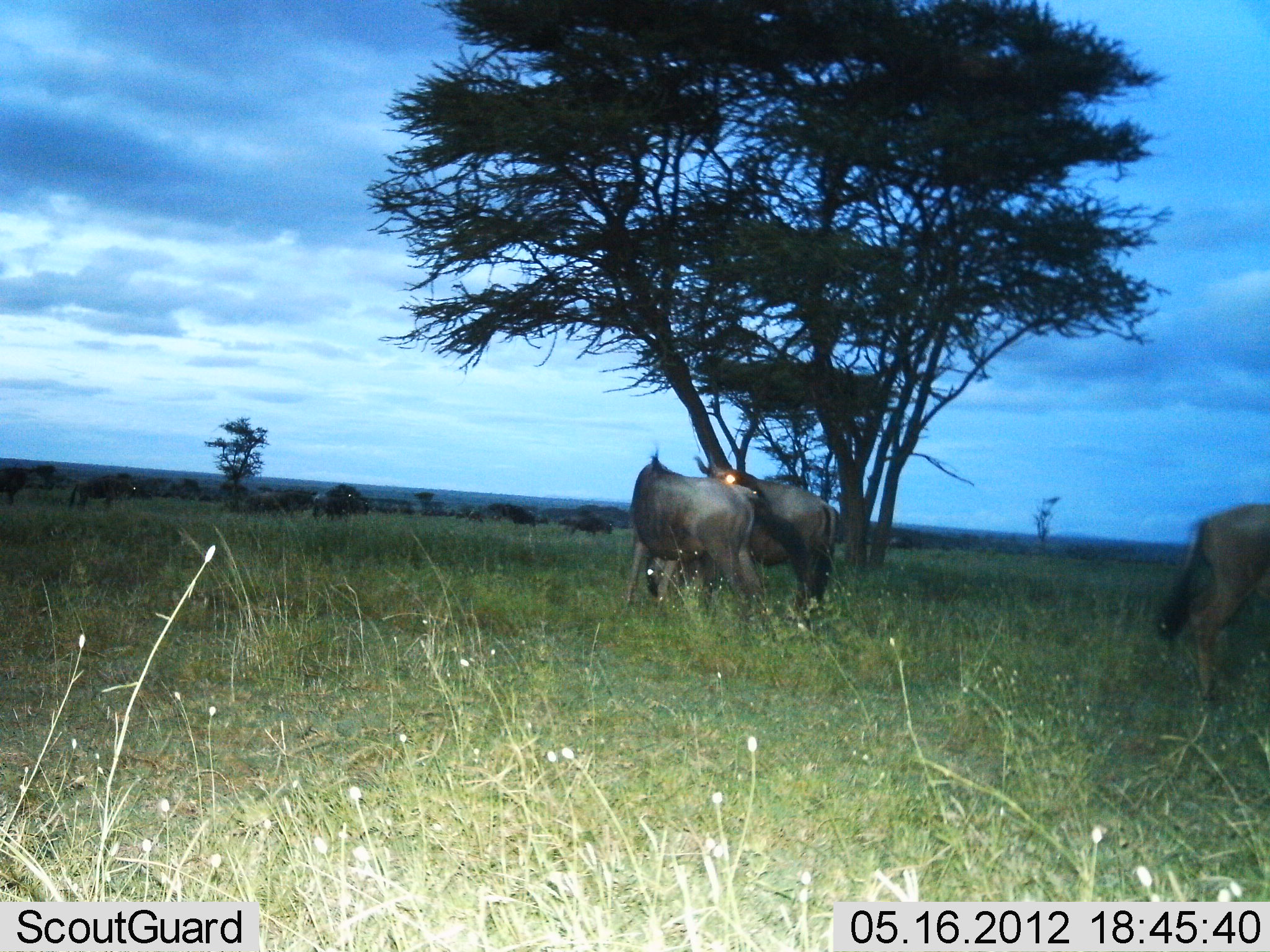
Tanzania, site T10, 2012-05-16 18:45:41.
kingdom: Animalia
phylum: Chordata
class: Mammalia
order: Artiodactyla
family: Bovidae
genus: Connochaetes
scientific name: Connochaetes taurinus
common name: blue wildebeest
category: wildebeest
Wildebeest (blue wildebeest) (Connochaetes taurinus), count 4. Behavior (volunteer vote fractions): standing 90%, resting 0%, moving 10%, interacting 0%. Young present (vote fraction): 0%. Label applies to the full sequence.